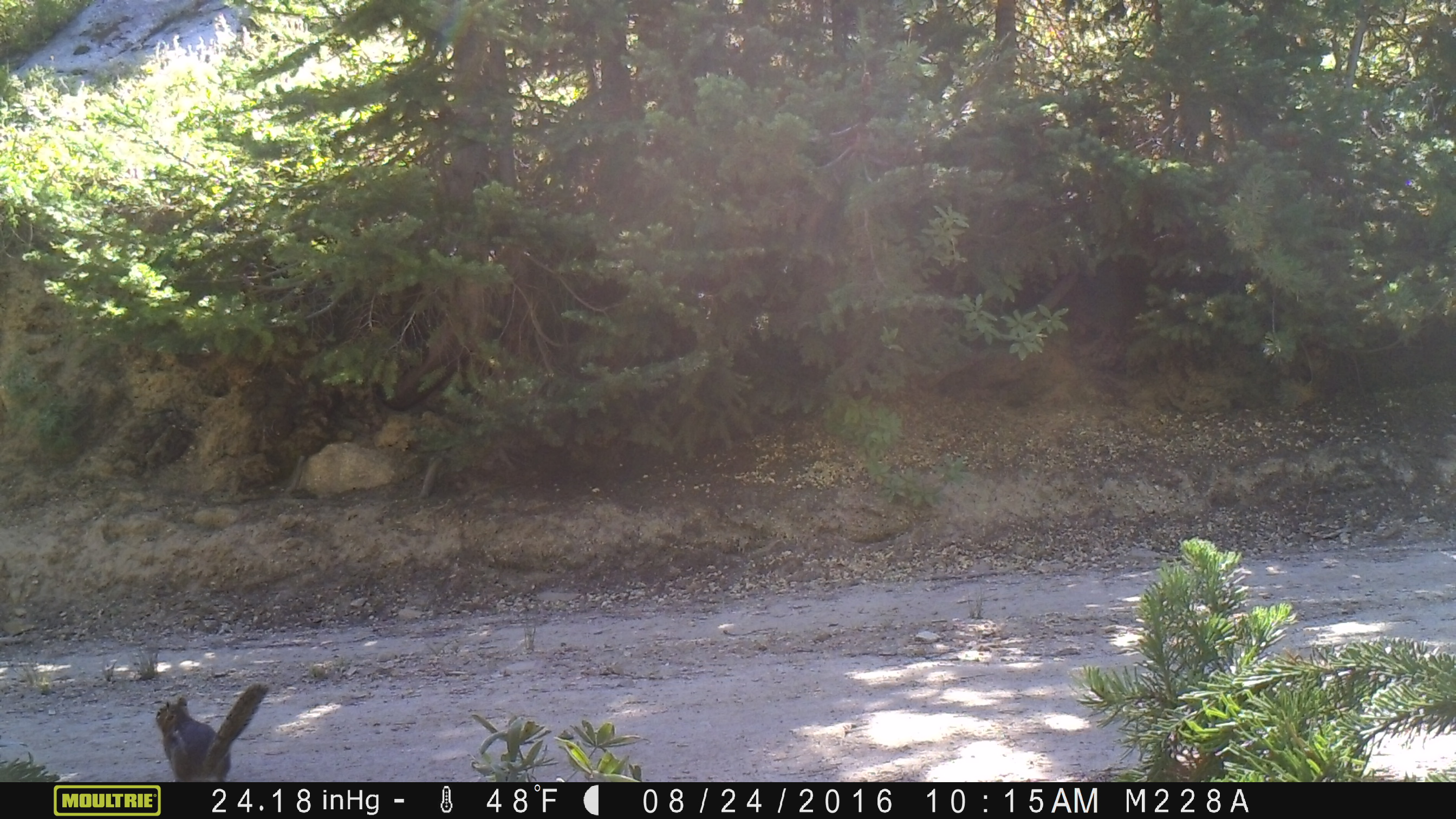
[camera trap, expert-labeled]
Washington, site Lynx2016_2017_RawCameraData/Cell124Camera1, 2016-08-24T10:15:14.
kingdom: Animalia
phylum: Chordata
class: Mammalia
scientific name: Mammalia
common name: small mammal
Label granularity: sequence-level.